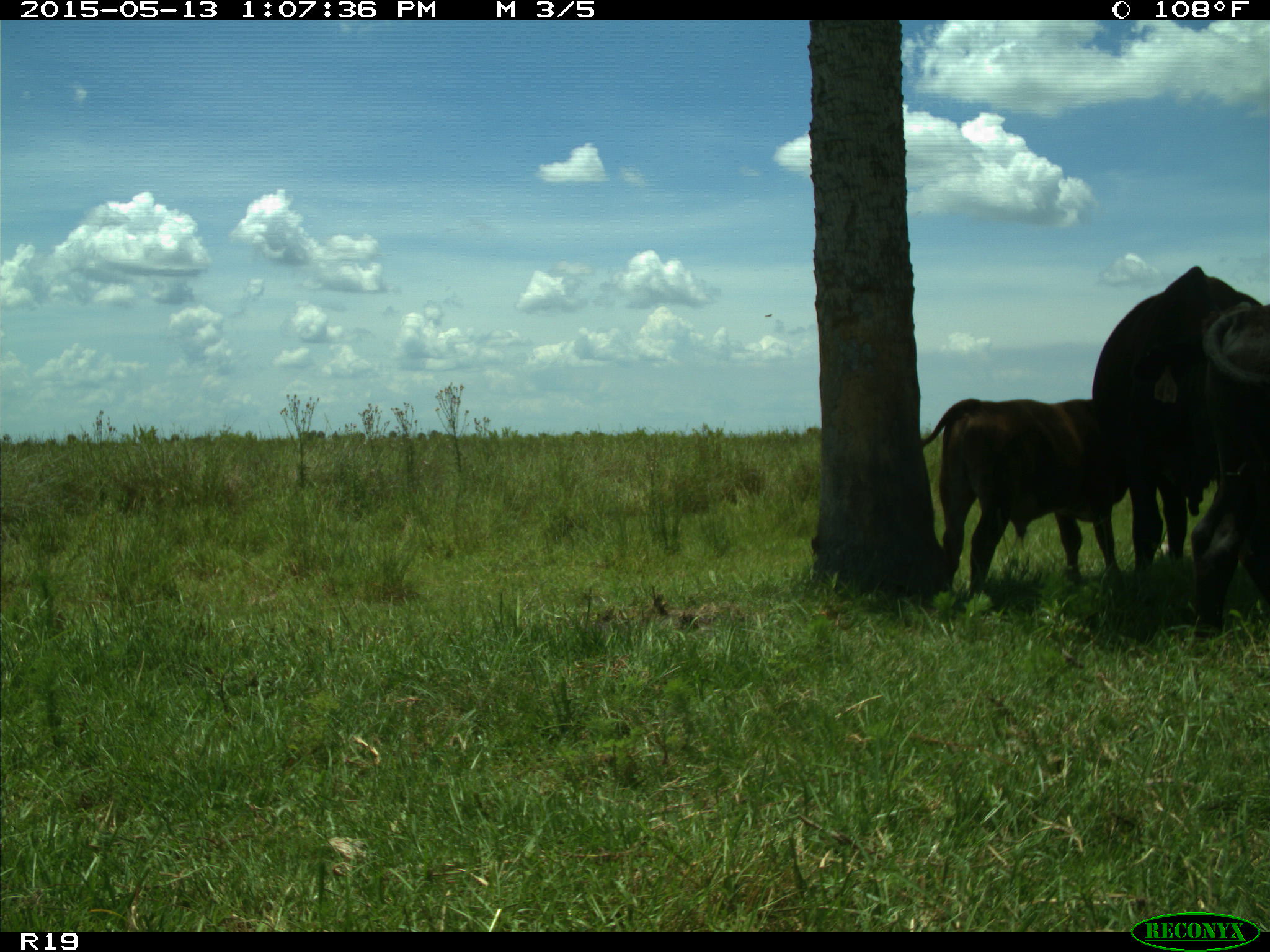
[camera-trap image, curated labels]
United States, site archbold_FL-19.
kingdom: Animalia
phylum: Chordata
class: Mammalia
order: Artiodactyla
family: Bovidae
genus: Bos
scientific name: Bos taurus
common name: domestic cow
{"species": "Bos taurus (domestic cow)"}